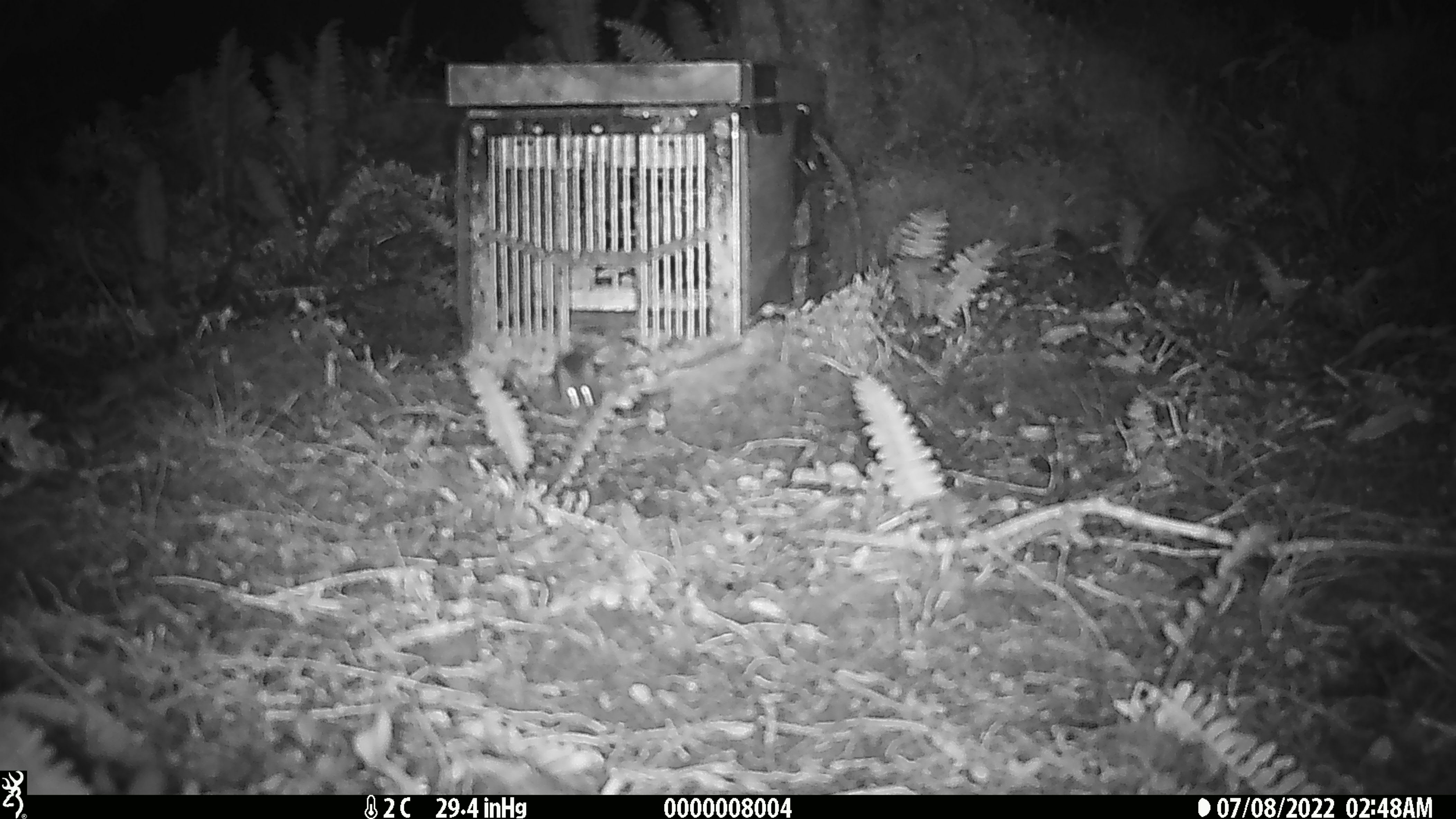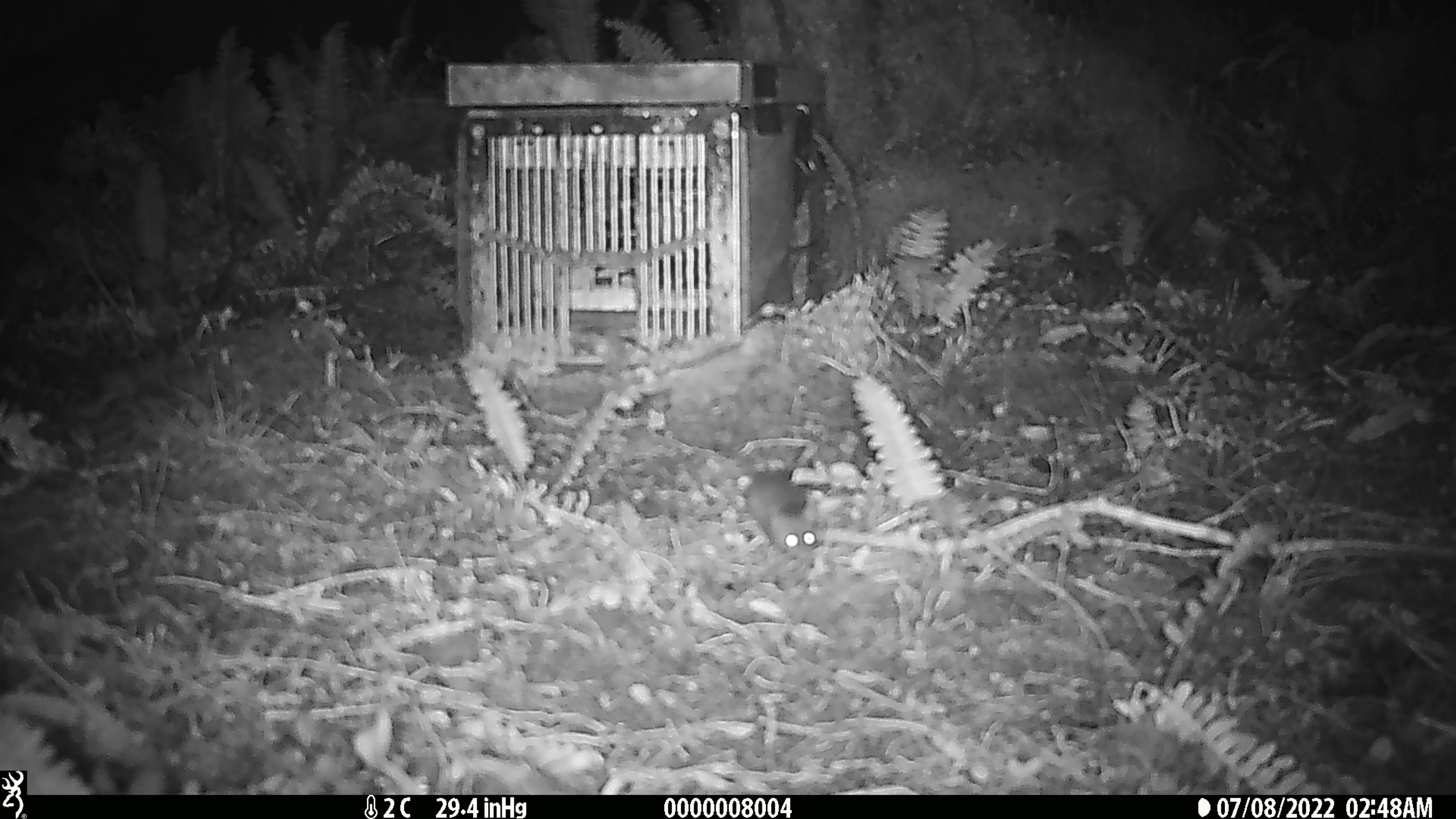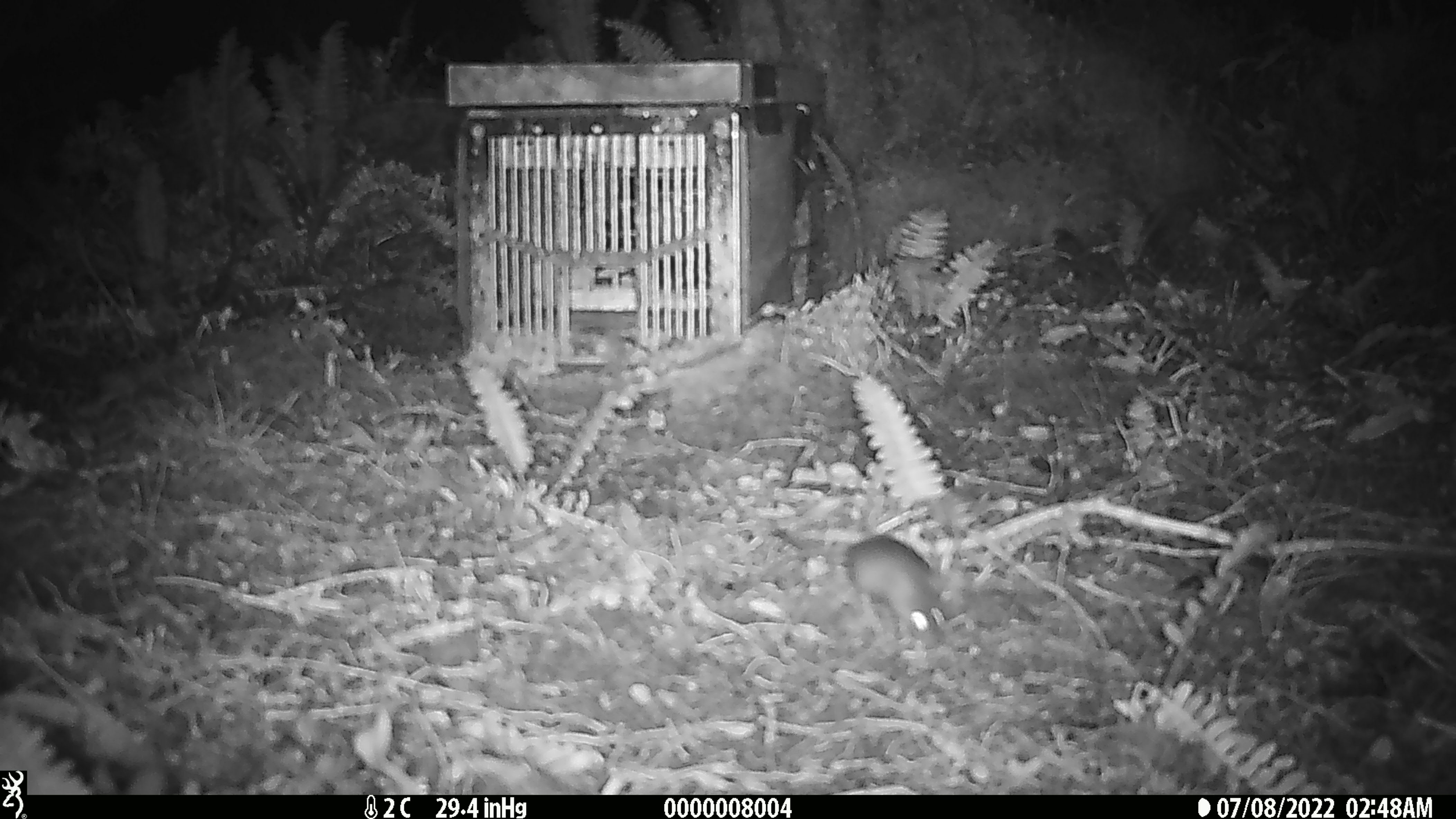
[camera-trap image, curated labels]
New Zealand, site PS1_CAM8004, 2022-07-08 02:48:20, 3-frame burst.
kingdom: Animalia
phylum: Chordata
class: Mammalia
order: Rodentia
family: Muridae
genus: Mus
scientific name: Mus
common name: mouse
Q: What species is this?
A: Mouse (Mus).